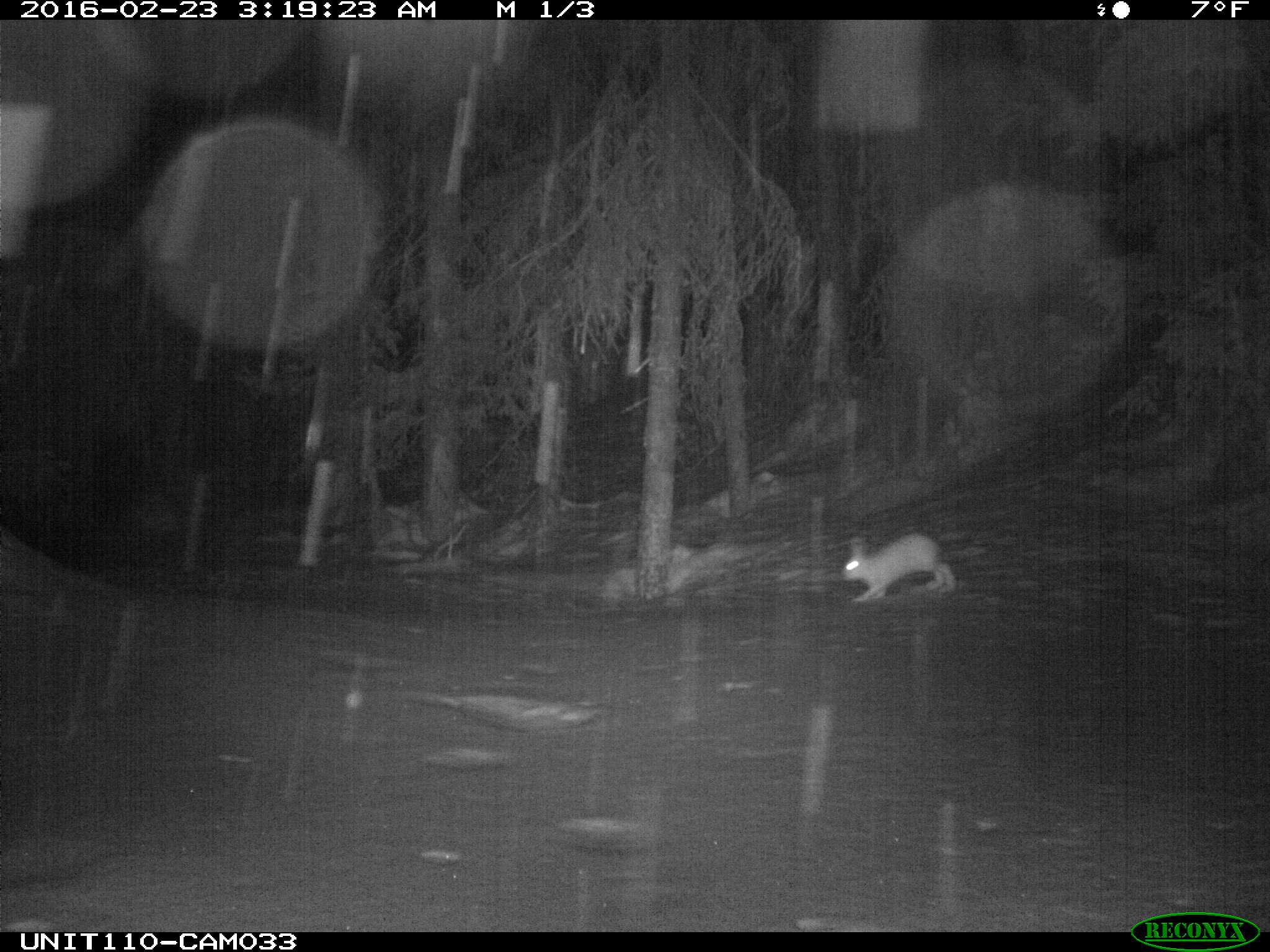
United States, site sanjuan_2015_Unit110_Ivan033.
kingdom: Animalia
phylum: Chordata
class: Mammalia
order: Lagomorpha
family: Leporidae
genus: Lepus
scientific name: Lepus americanus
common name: snowshoe hare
Lepus americanus (snowshoe hare).